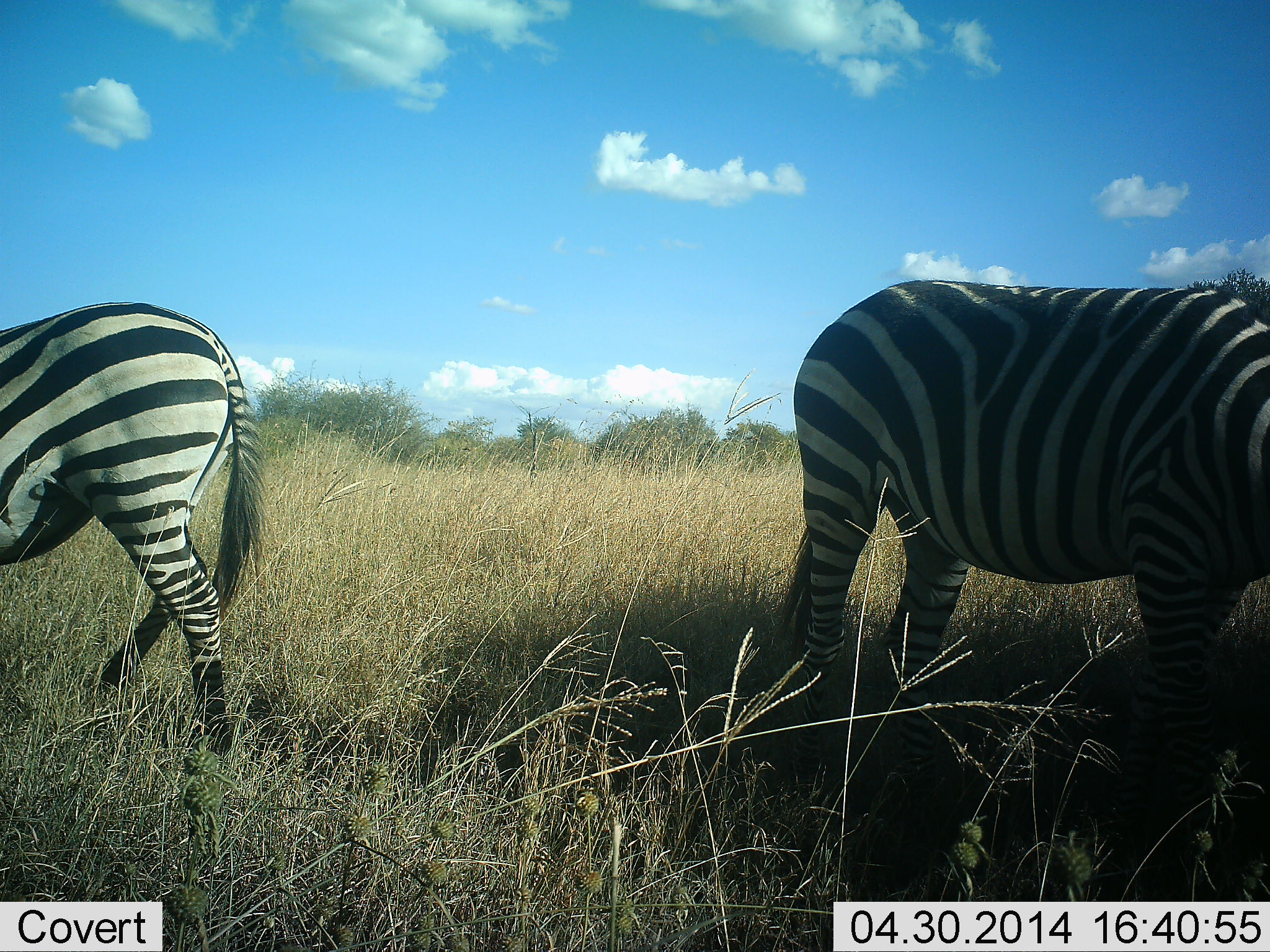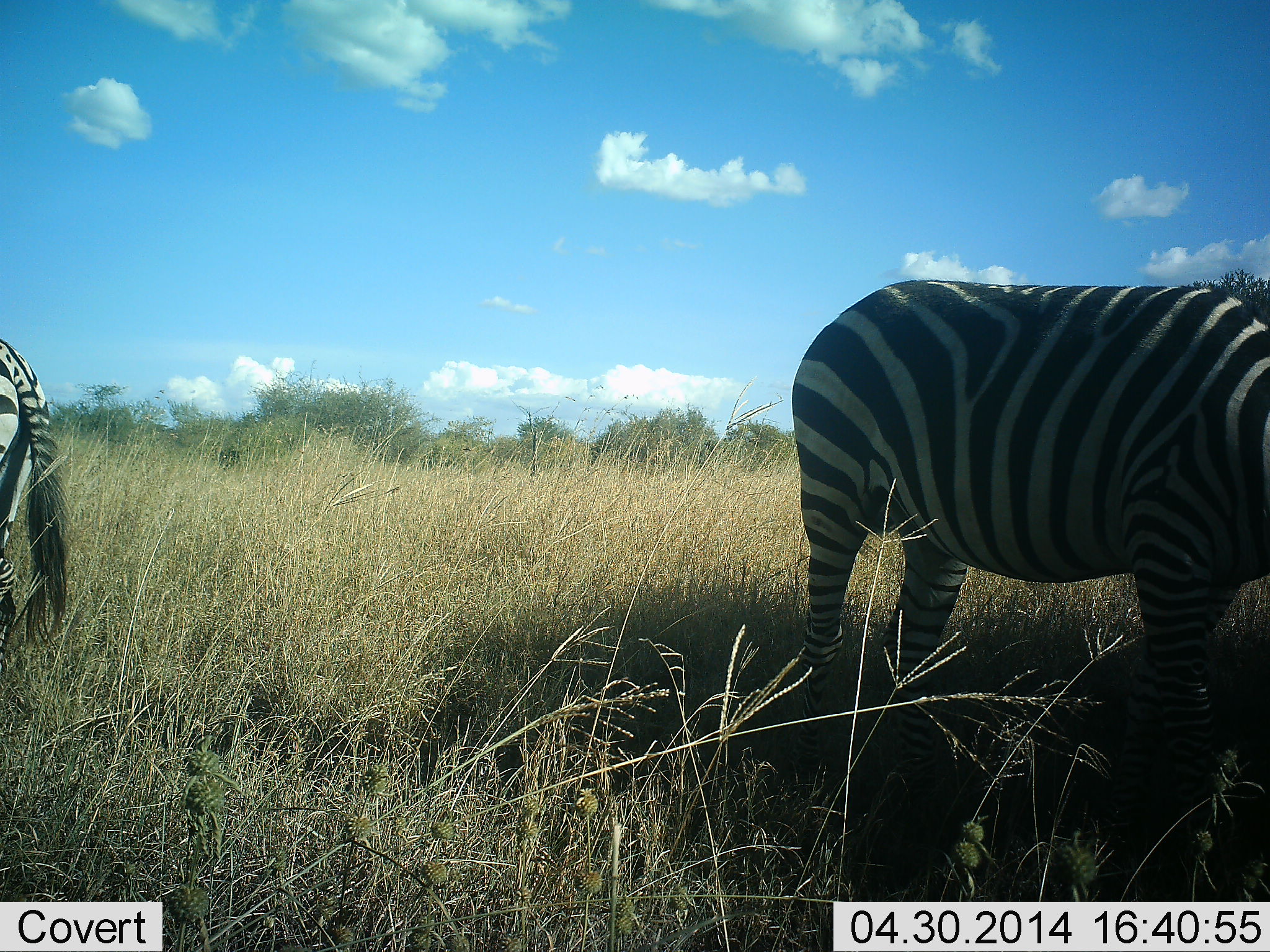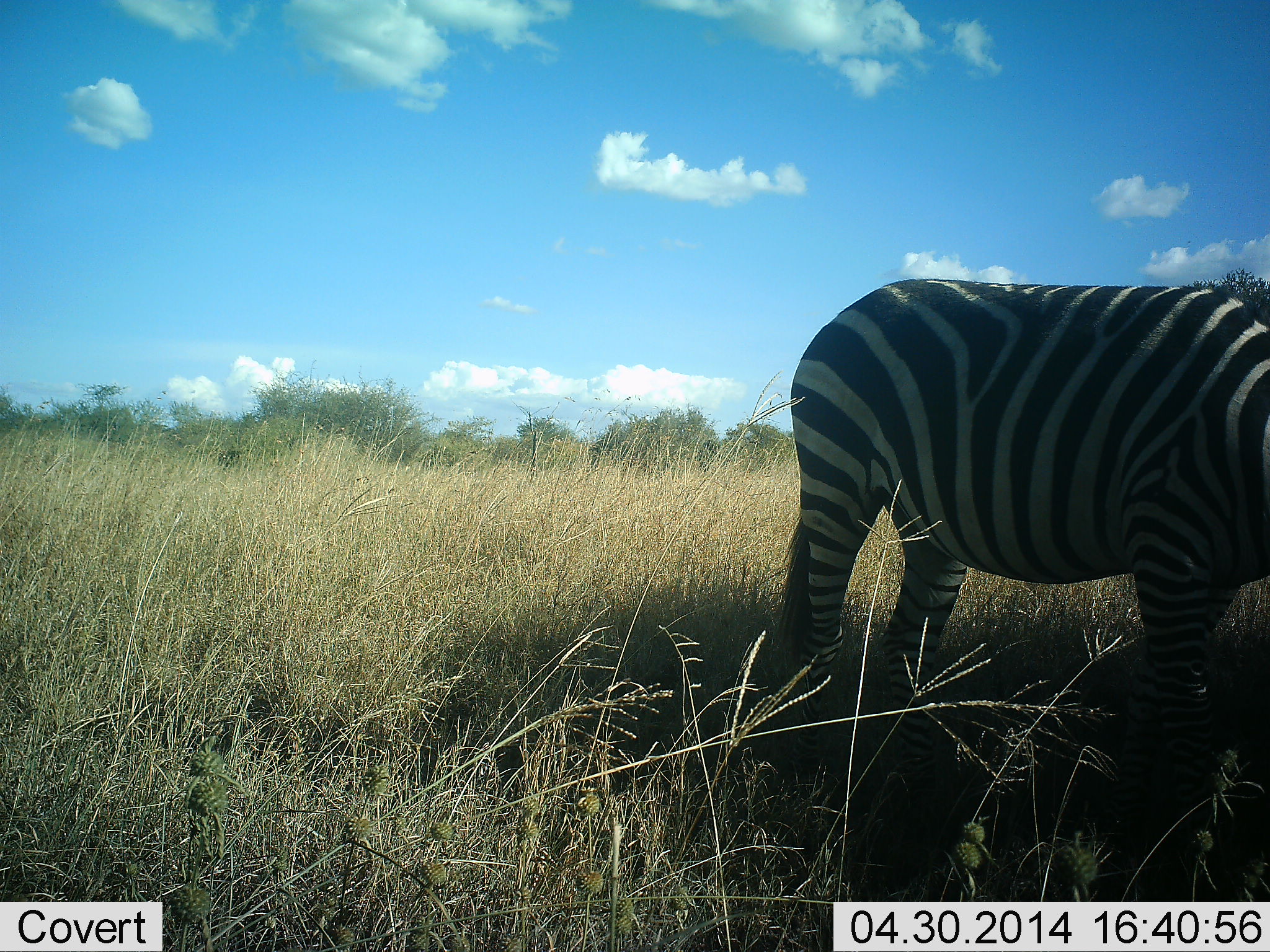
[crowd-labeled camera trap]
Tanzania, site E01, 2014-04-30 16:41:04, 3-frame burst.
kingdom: Animalia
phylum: Chordata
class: Mammalia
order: Perissodactyla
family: Equidae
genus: Equus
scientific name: Equus quagga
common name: plains zebra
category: zebra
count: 2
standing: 70%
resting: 0%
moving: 70%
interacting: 0%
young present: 0%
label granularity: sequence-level